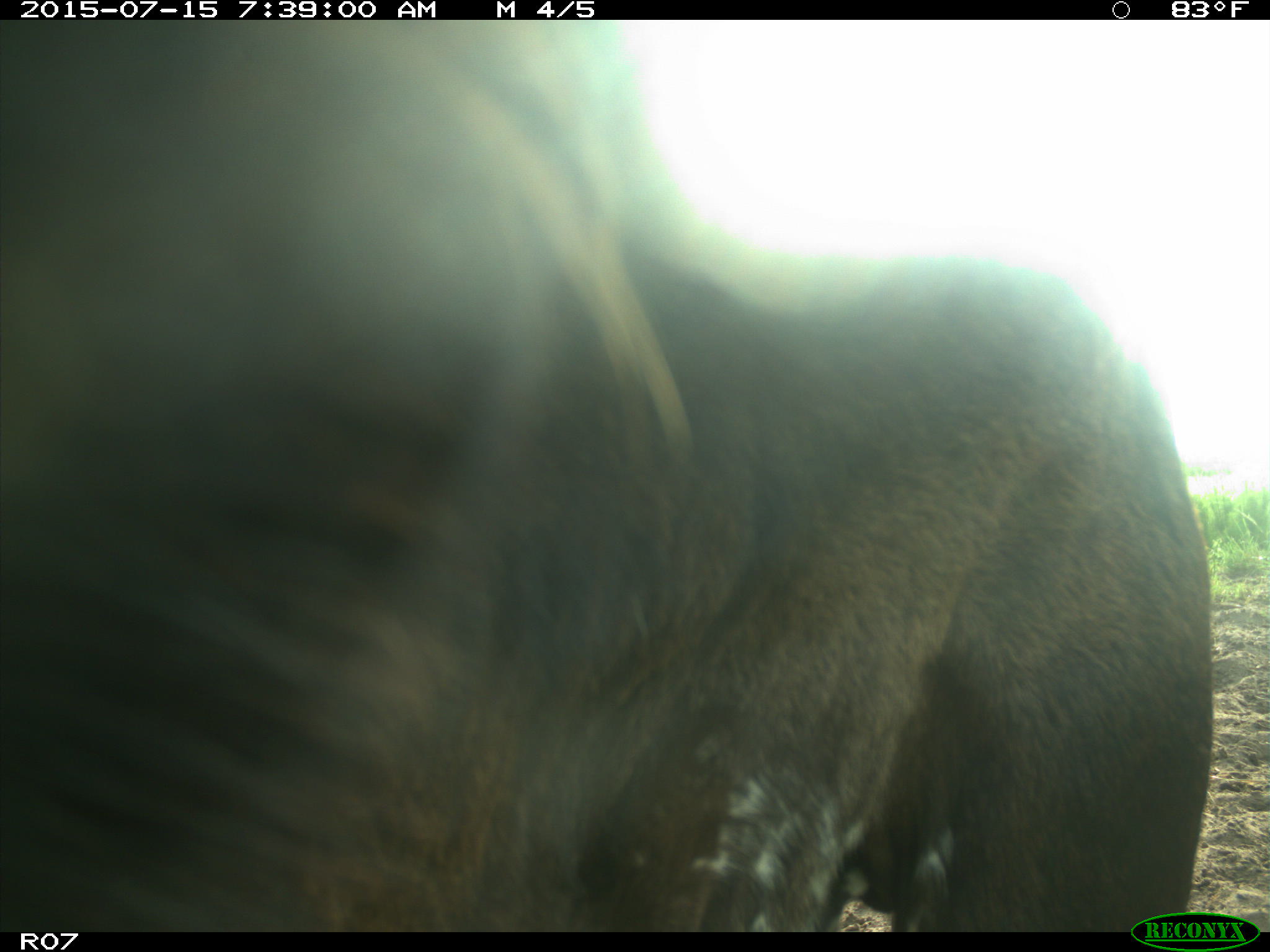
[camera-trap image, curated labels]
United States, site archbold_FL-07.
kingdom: Animalia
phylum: Chordata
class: Mammalia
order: Artiodactyla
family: Bovidae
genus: Bos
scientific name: Bos taurus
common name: domestic cow